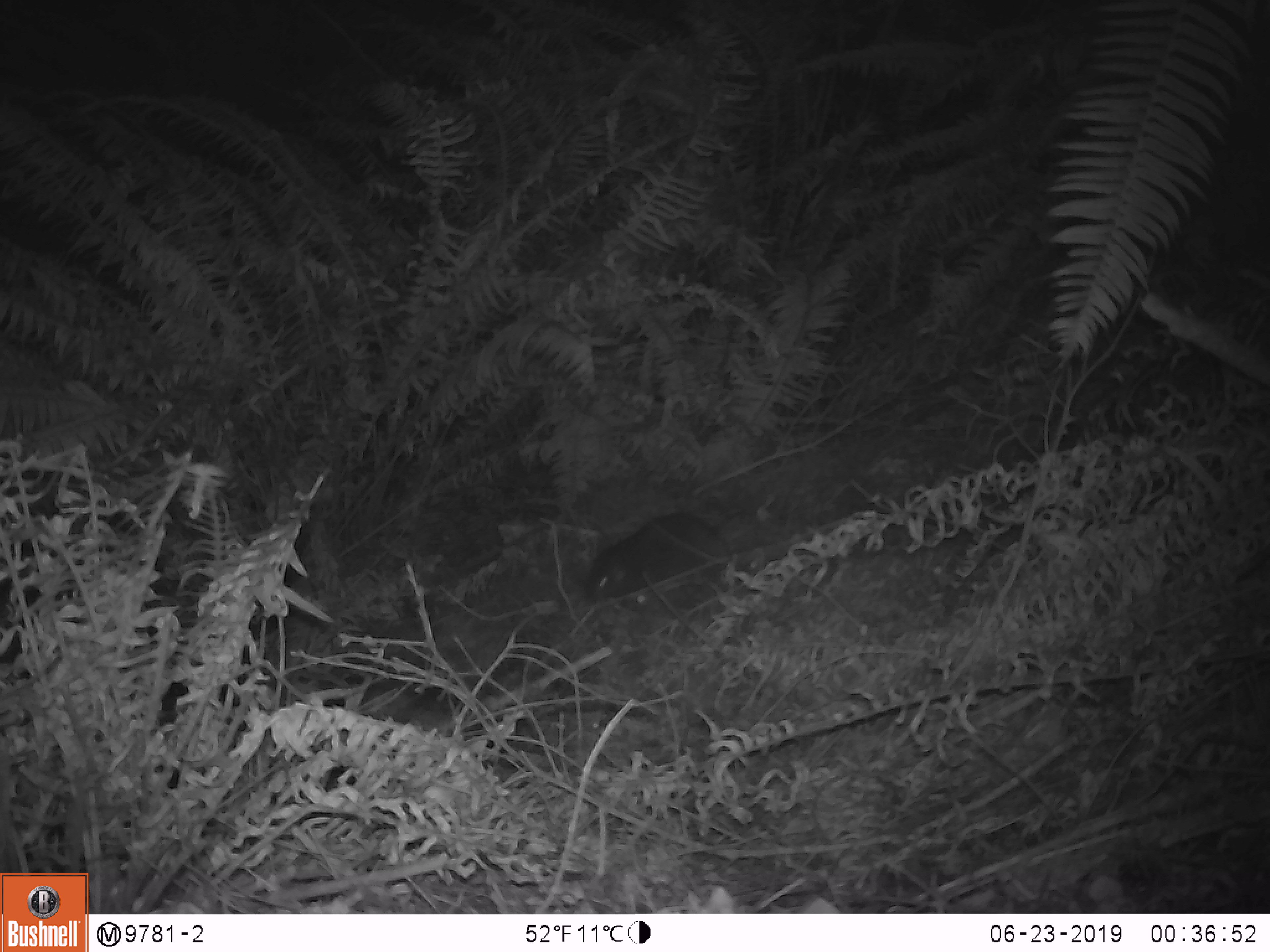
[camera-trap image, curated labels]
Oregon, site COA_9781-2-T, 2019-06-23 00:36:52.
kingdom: Animalia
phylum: Chordata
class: Mammalia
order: Rodentia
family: Aplodontiidae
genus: Aplodontia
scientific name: Aplodontia rufa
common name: mountain beaver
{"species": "mountain beaver (Aplodontia rufa)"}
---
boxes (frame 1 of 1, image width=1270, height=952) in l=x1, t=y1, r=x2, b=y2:
mountain beaver: l=580, t=510, r=721, b=604